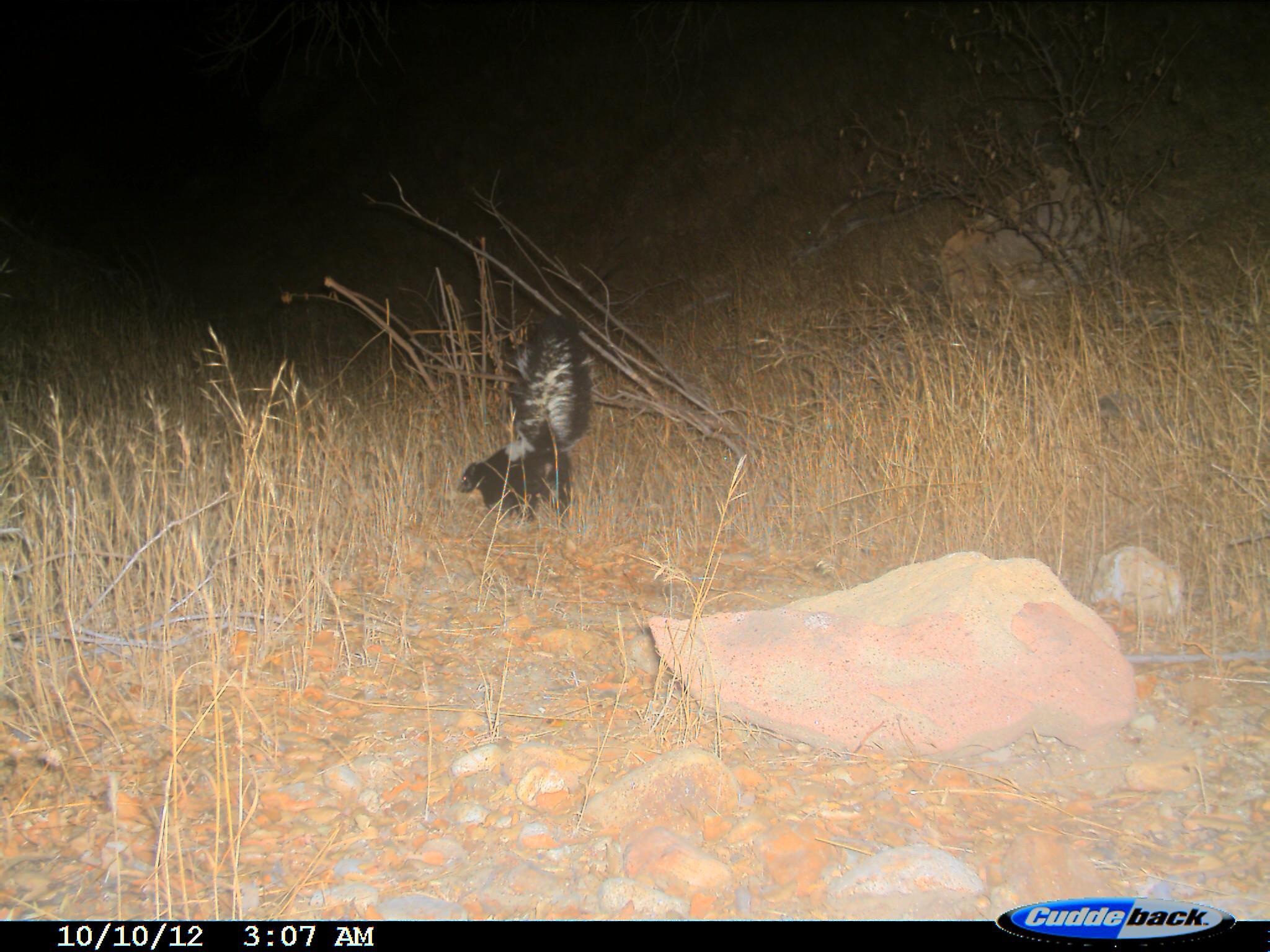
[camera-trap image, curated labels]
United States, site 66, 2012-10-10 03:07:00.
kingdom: Animalia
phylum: Chordata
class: Mammalia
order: Carnivora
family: Mephitidae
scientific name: Mephitidae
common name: skunk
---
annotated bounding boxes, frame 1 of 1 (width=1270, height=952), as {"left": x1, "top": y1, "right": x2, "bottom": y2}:
skunk: {"left": 458, "top": 310, "right": 594, "bottom": 534}